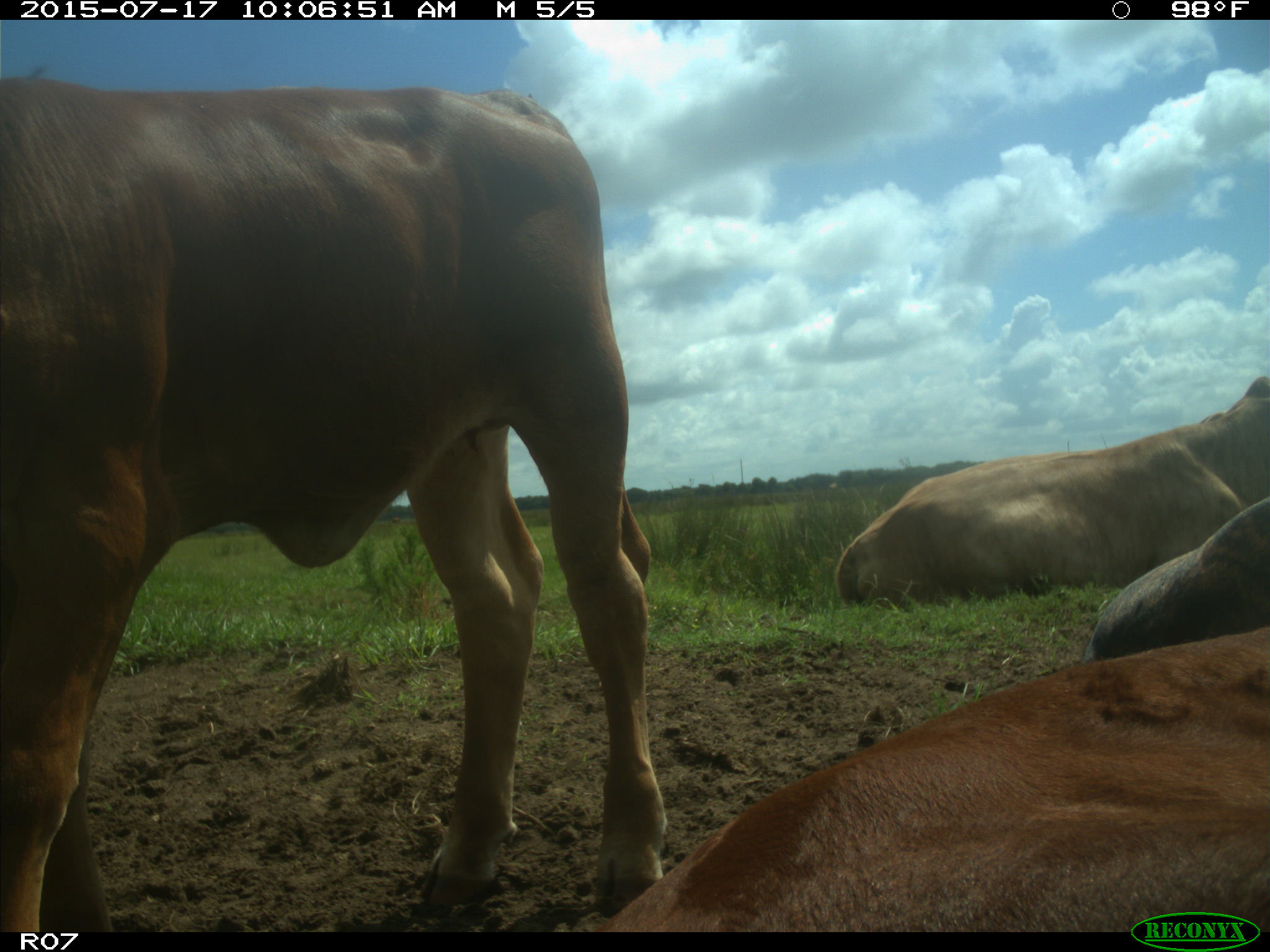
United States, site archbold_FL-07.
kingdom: Animalia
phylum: Chordata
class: Mammalia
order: Artiodactyla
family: Bovidae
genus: Bos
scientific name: Bos taurus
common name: domestic cow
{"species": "Bos taurus (domestic cow)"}